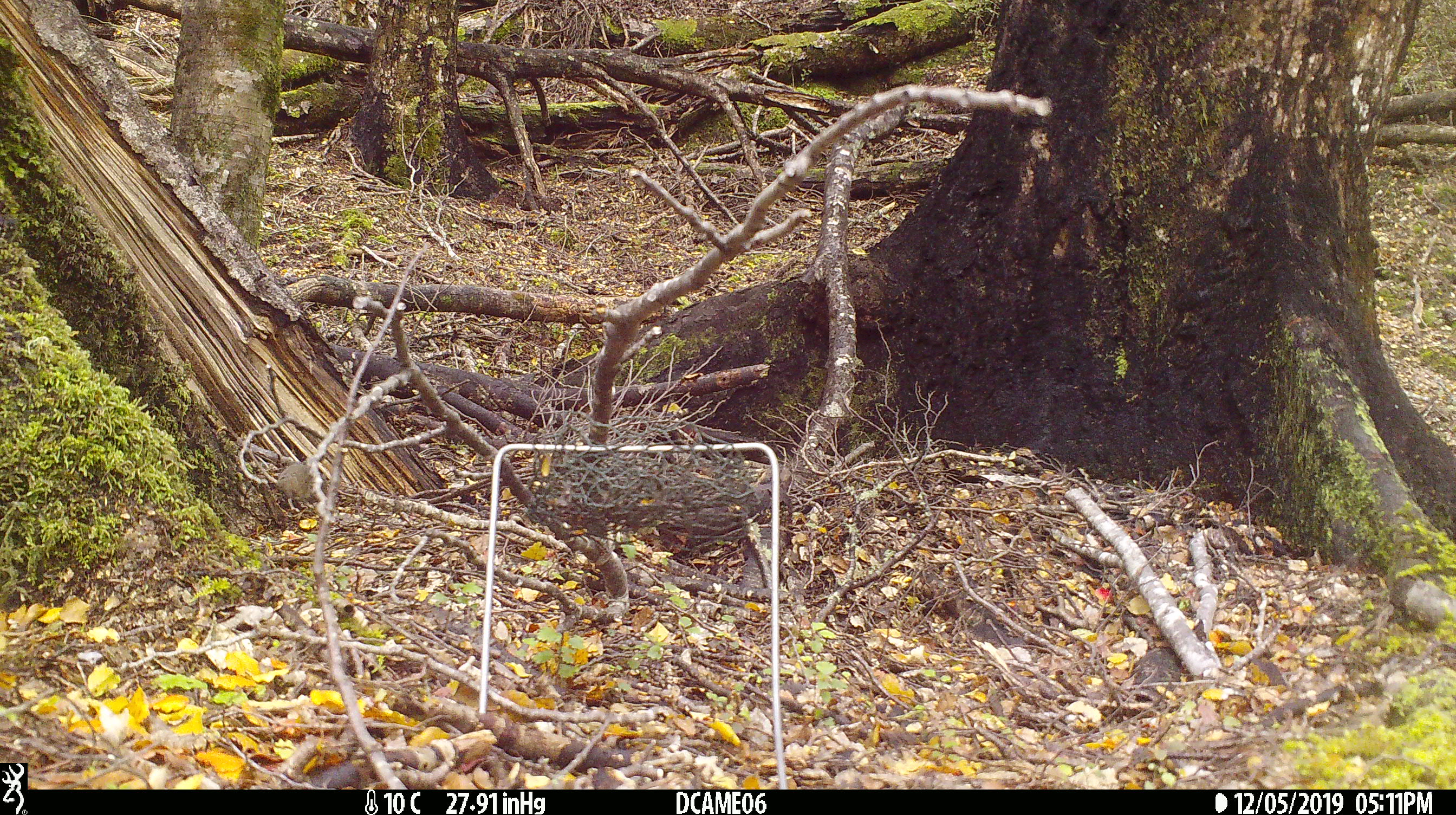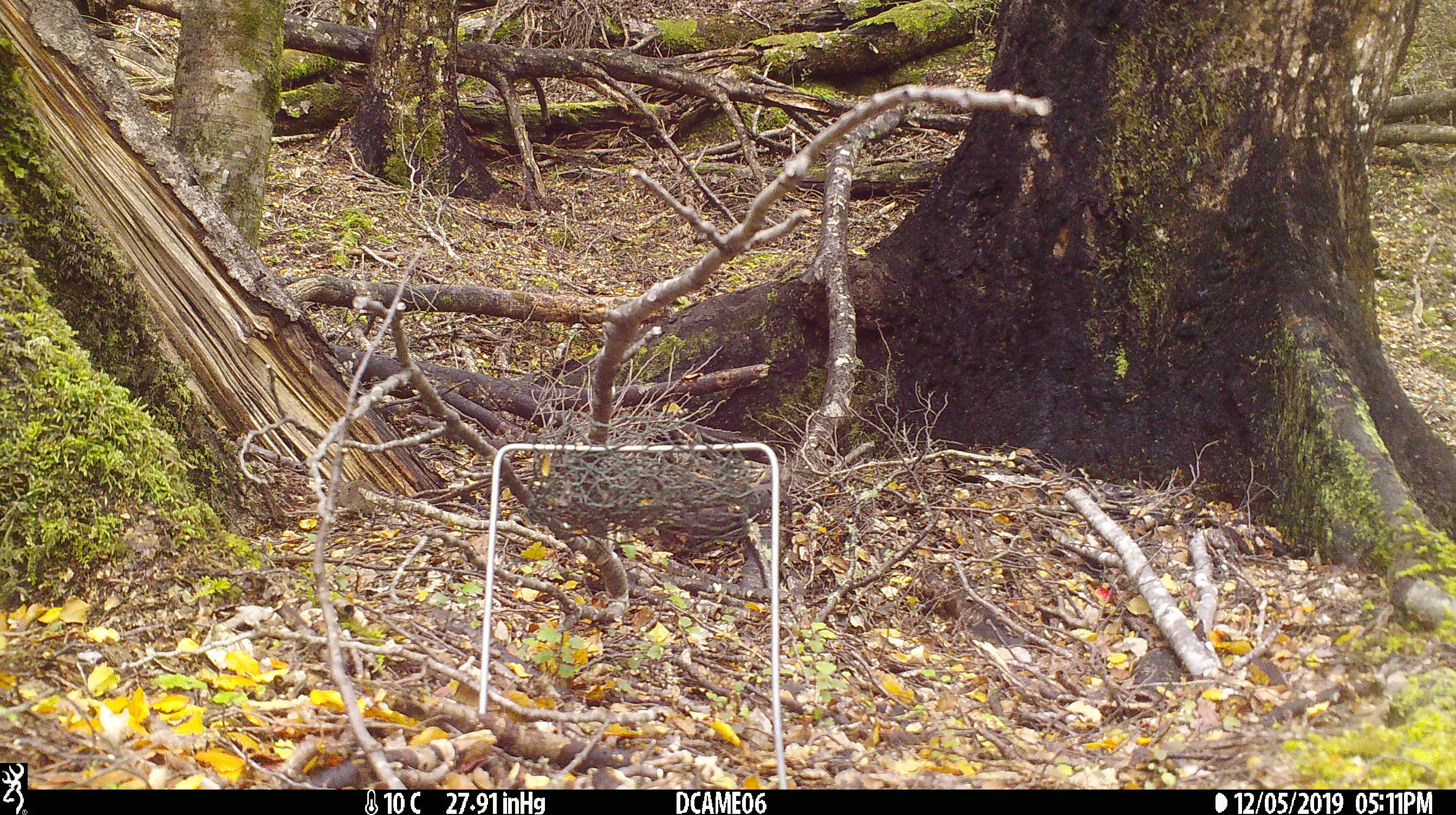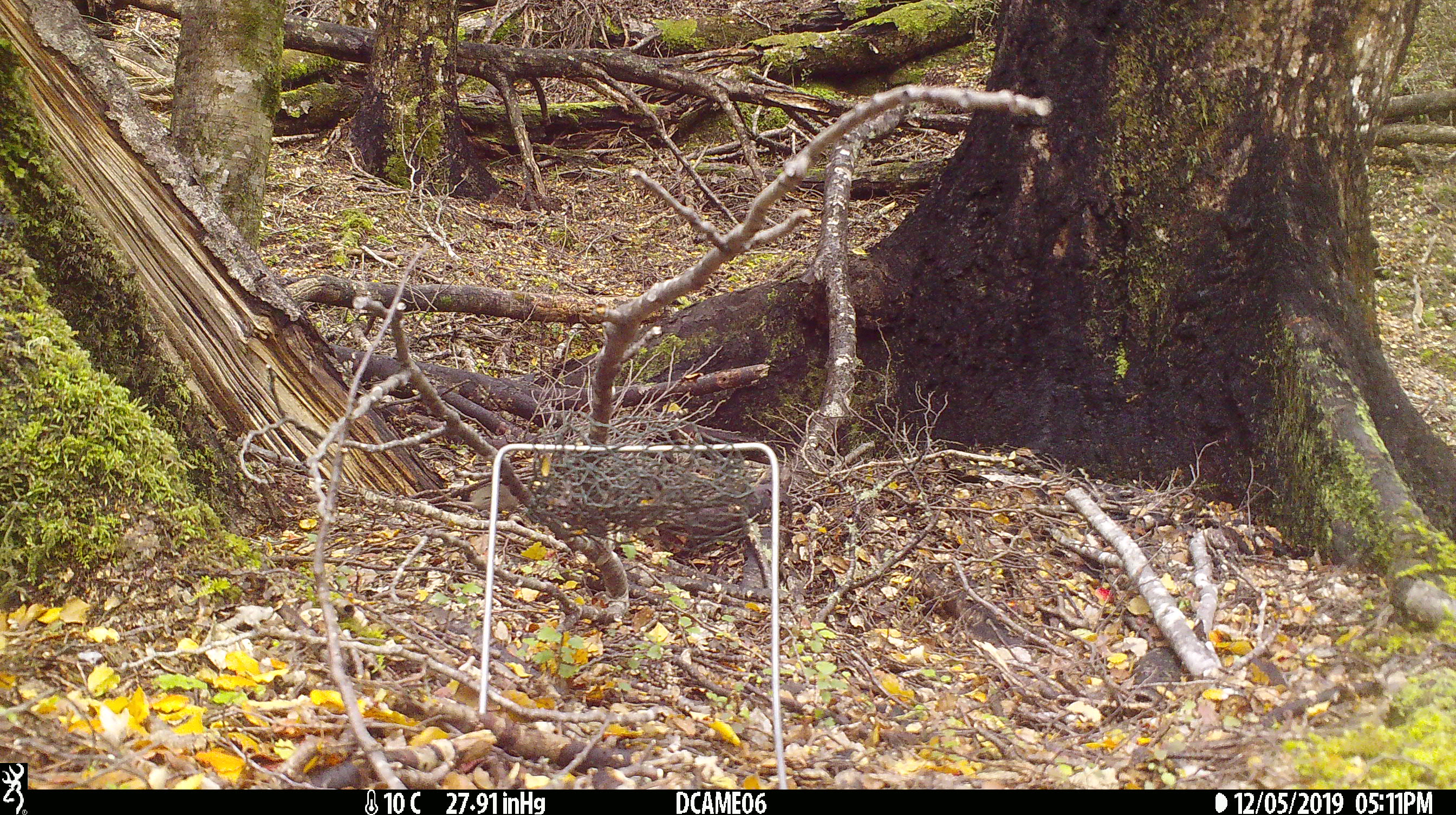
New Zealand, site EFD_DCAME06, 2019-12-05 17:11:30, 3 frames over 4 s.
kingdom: Animalia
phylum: Chordata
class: Mammalia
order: Rodentia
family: Muridae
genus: Mus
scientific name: Mus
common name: mouse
Mouse (Mus).